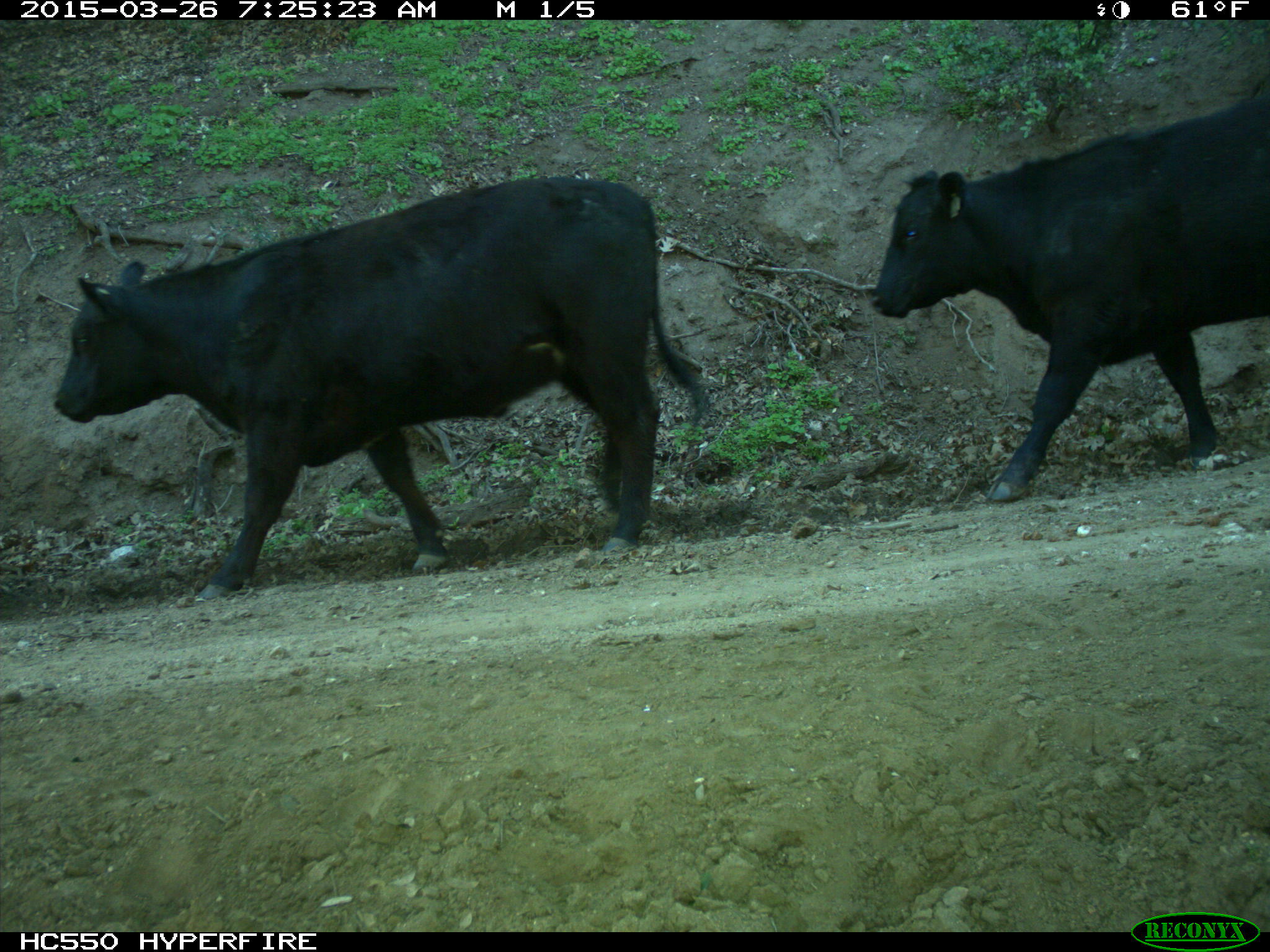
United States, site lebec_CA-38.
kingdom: Animalia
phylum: Chordata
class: Mammalia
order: Artiodactyla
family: Bovidae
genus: Bos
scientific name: Bos taurus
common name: domestic cow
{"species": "Bos taurus (domestic cow)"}